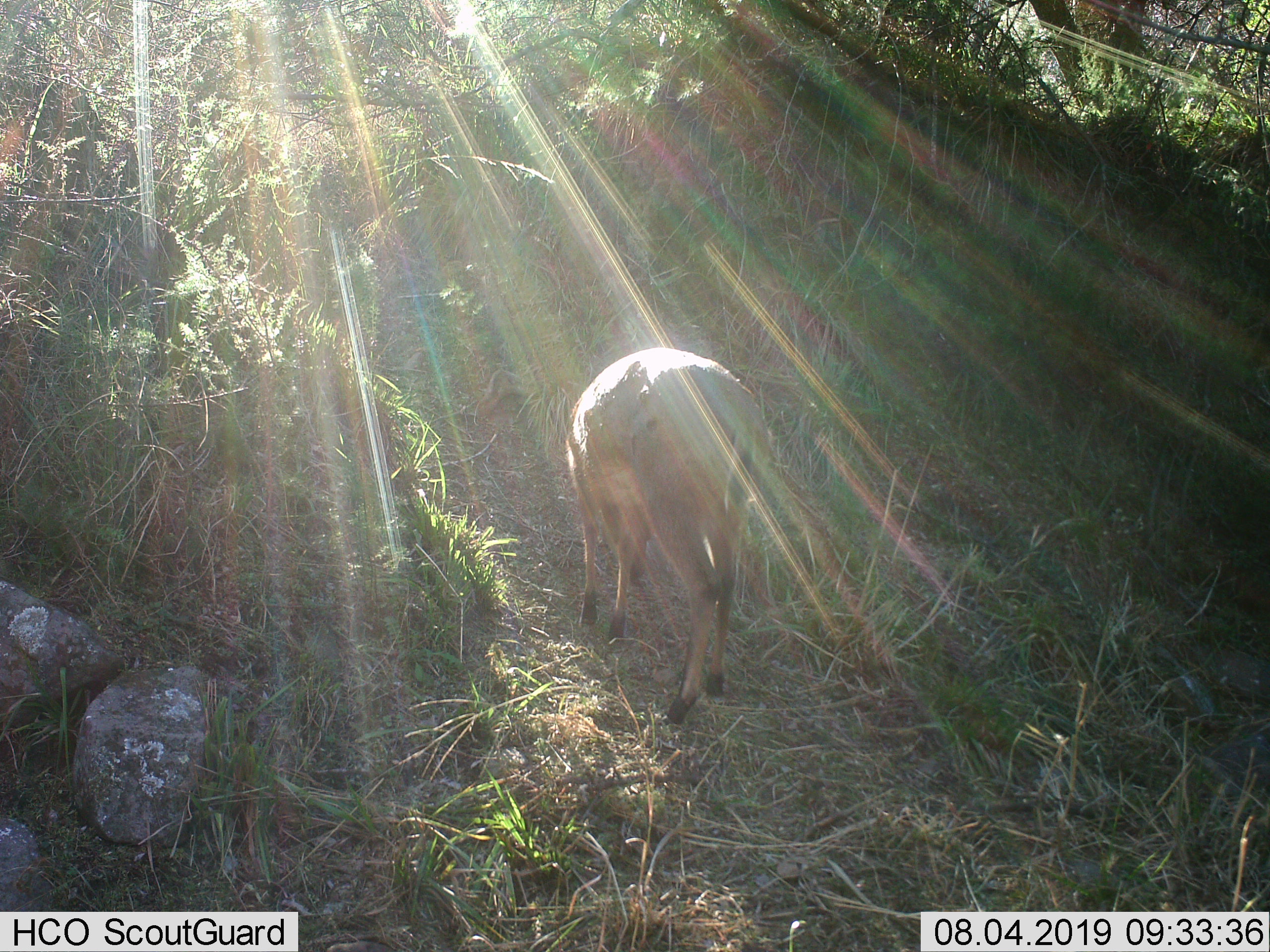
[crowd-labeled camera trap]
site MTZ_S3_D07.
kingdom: Animalia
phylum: Chordata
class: Mammalia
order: Artiodactyla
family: Bovidae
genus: Sylvicapra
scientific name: Sylvicapra grimmia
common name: common duiker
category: duikercommongrey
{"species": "duikercommongrey (common duiker) (Sylvicapra grimmia)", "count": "1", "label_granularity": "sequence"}